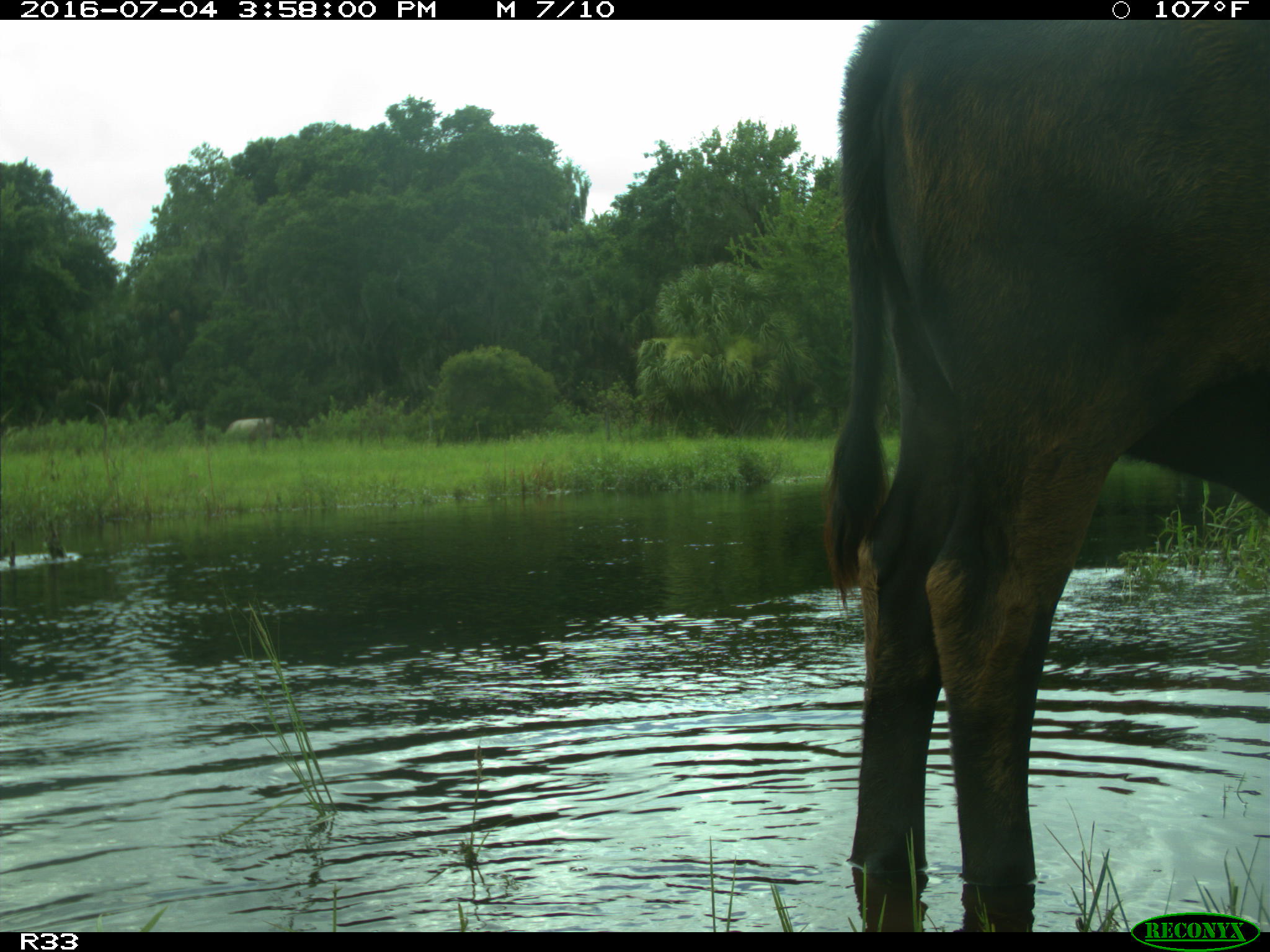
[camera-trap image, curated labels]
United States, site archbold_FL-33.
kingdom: Animalia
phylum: Chordata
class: Mammalia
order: Artiodactyla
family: Bovidae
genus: Bos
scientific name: Bos taurus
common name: domestic cow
Bos taurus (domestic cow).